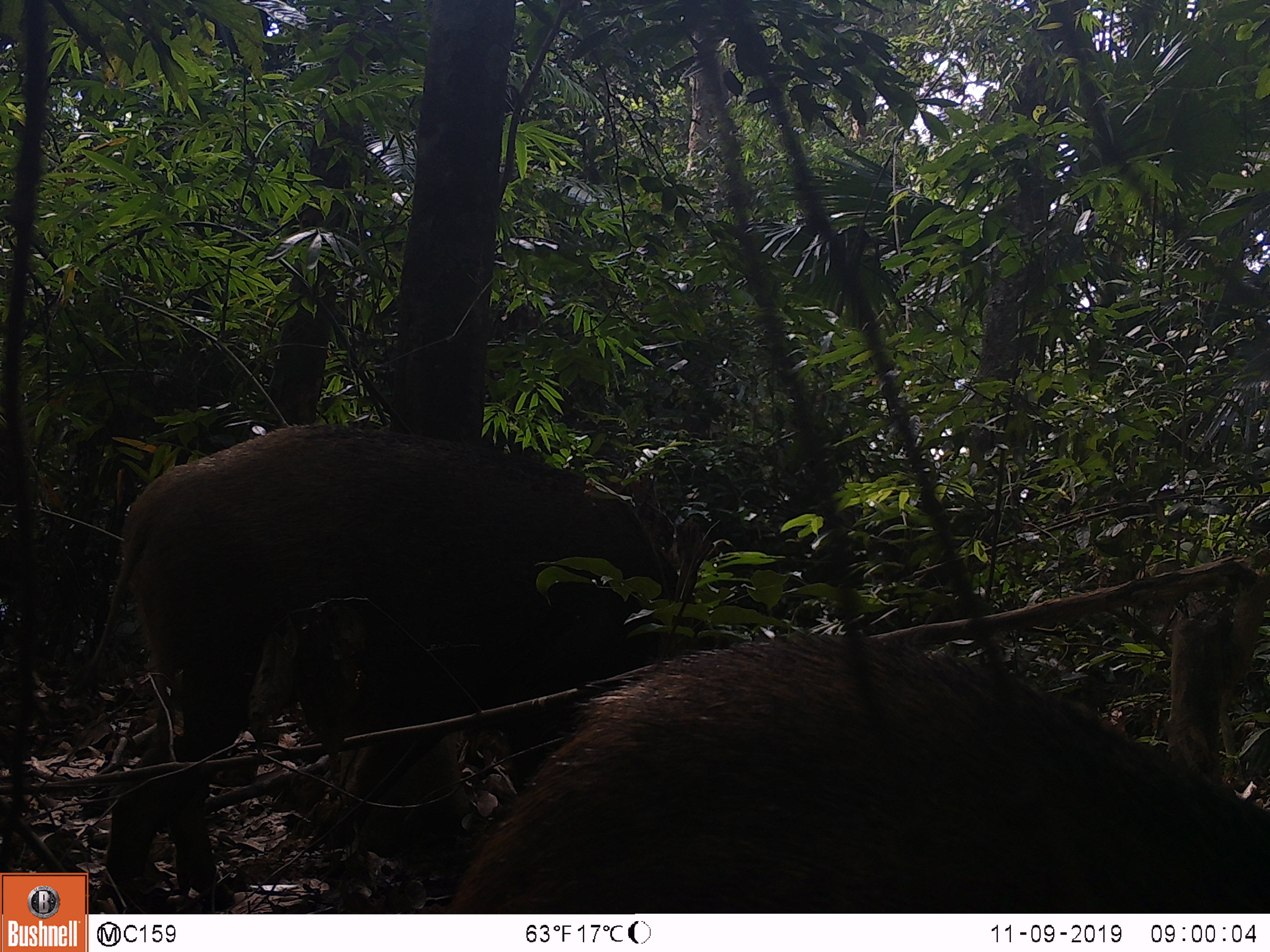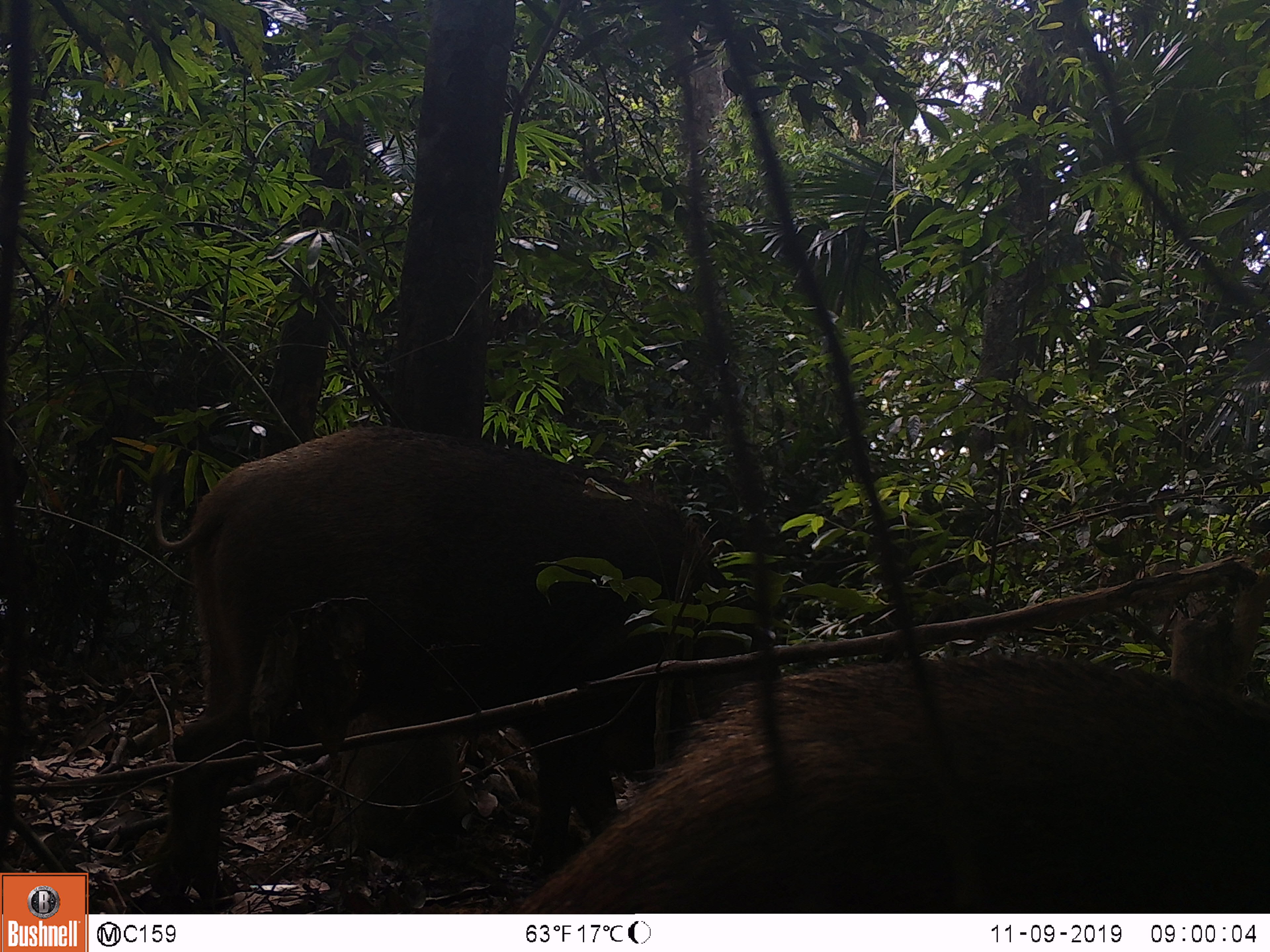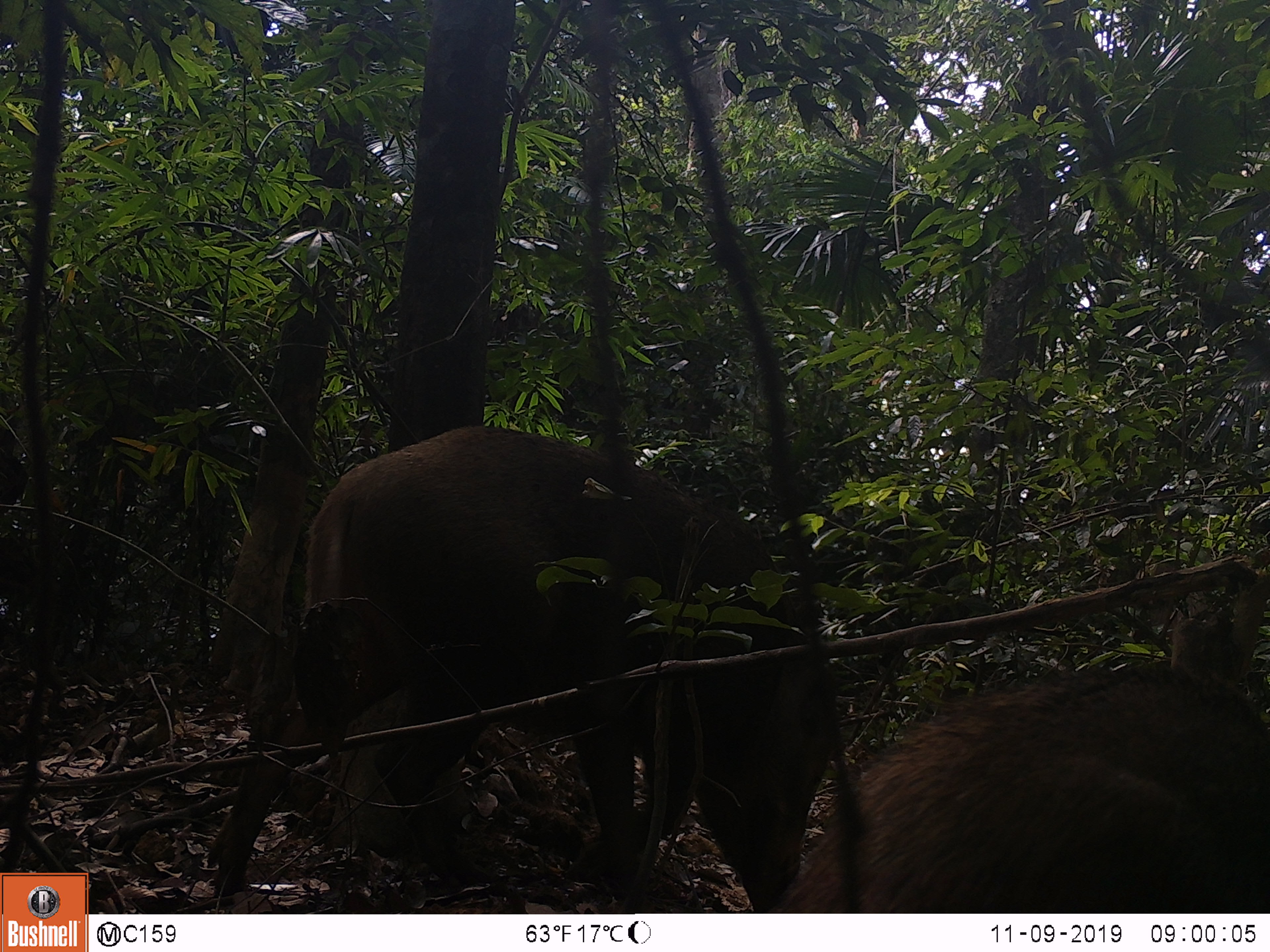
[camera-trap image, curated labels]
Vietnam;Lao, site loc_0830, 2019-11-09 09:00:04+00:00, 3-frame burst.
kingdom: Animalia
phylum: Chordata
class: Mammalia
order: Artiodactyla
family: Suidae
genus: Sus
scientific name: Sus scrofa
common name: eurasian wild pig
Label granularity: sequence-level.